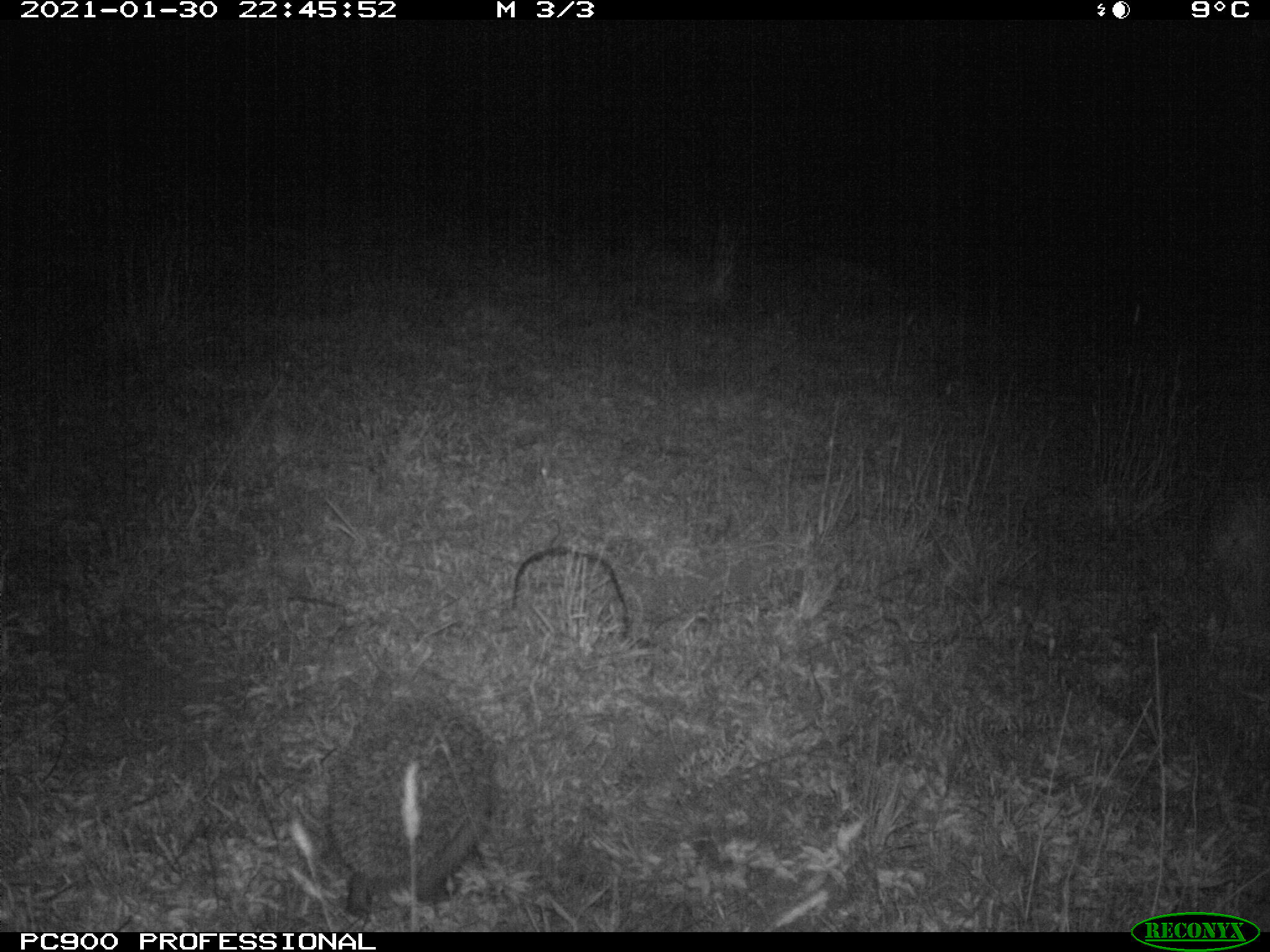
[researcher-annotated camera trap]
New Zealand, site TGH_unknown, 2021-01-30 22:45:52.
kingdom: Animalia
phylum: Chordata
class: Mammalia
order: Eulipotyphla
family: Erinaceidae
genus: Erinaceus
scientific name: Erinaceus europaeus europaeus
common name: european hedgehog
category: hedgehog